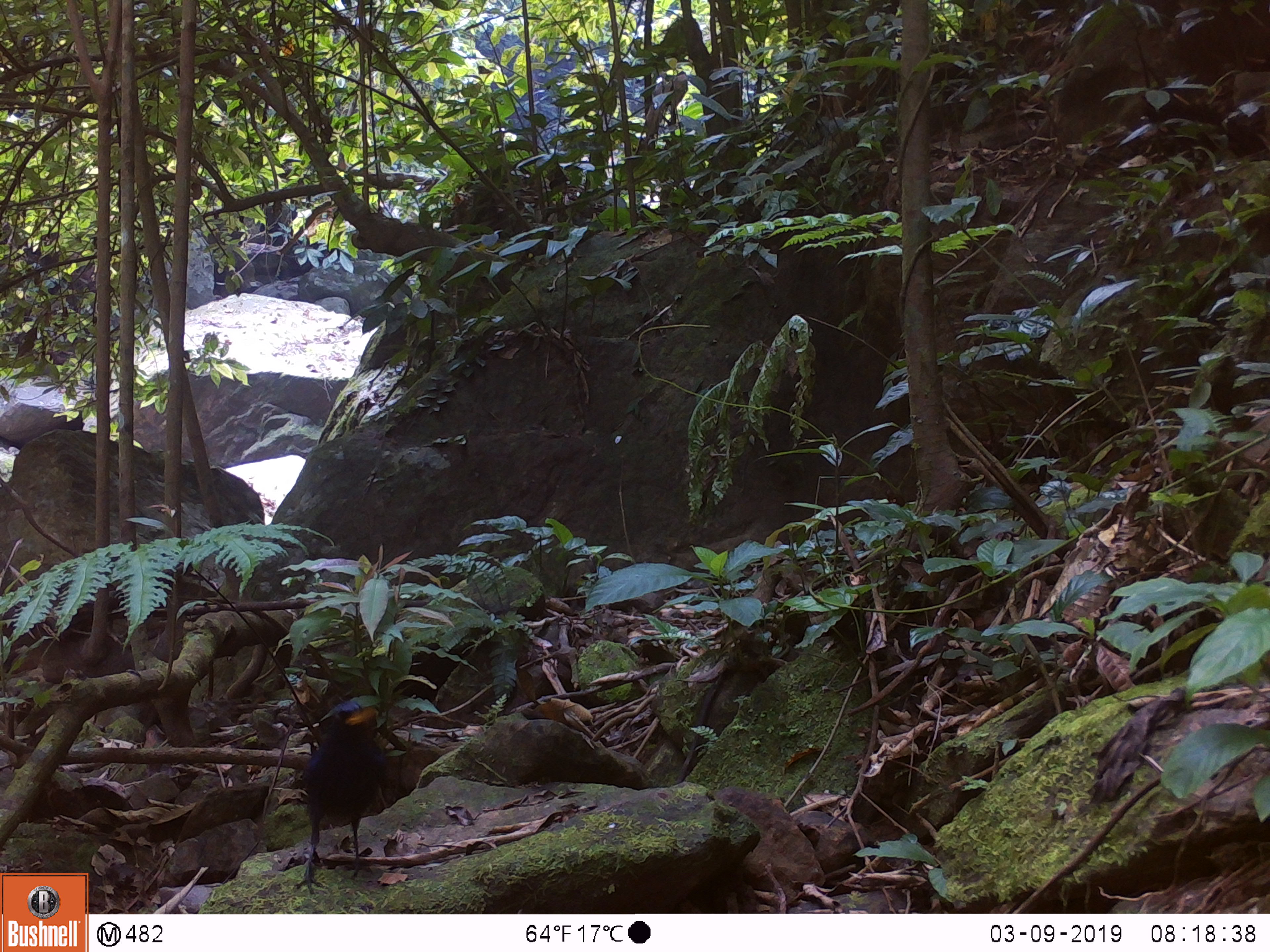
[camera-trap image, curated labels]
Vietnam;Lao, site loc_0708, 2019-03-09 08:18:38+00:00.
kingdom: Animalia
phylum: Chordata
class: Aves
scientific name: Aves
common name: bird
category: unidentified bird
Unidentified bird (bird) (Aves). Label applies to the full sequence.